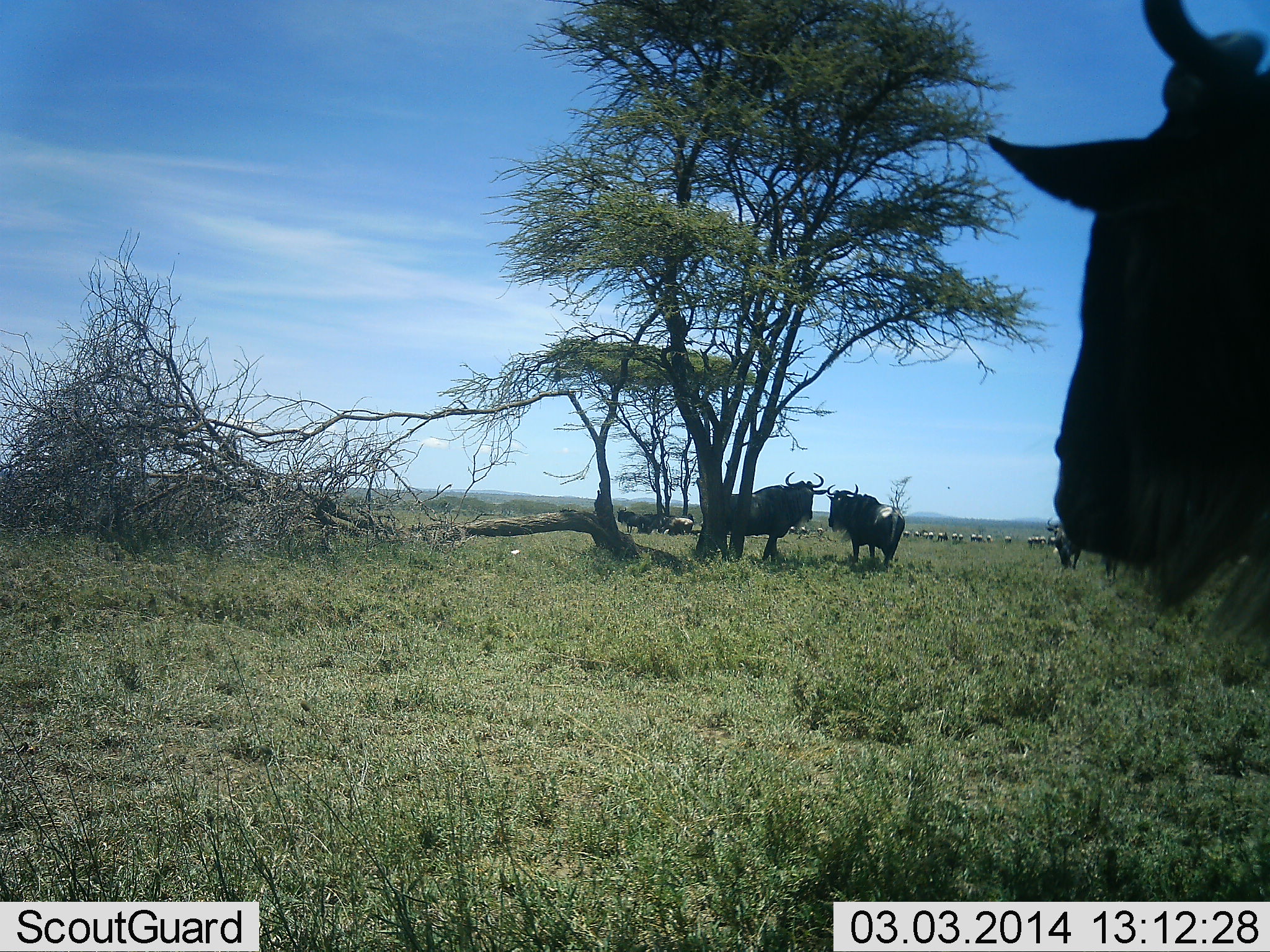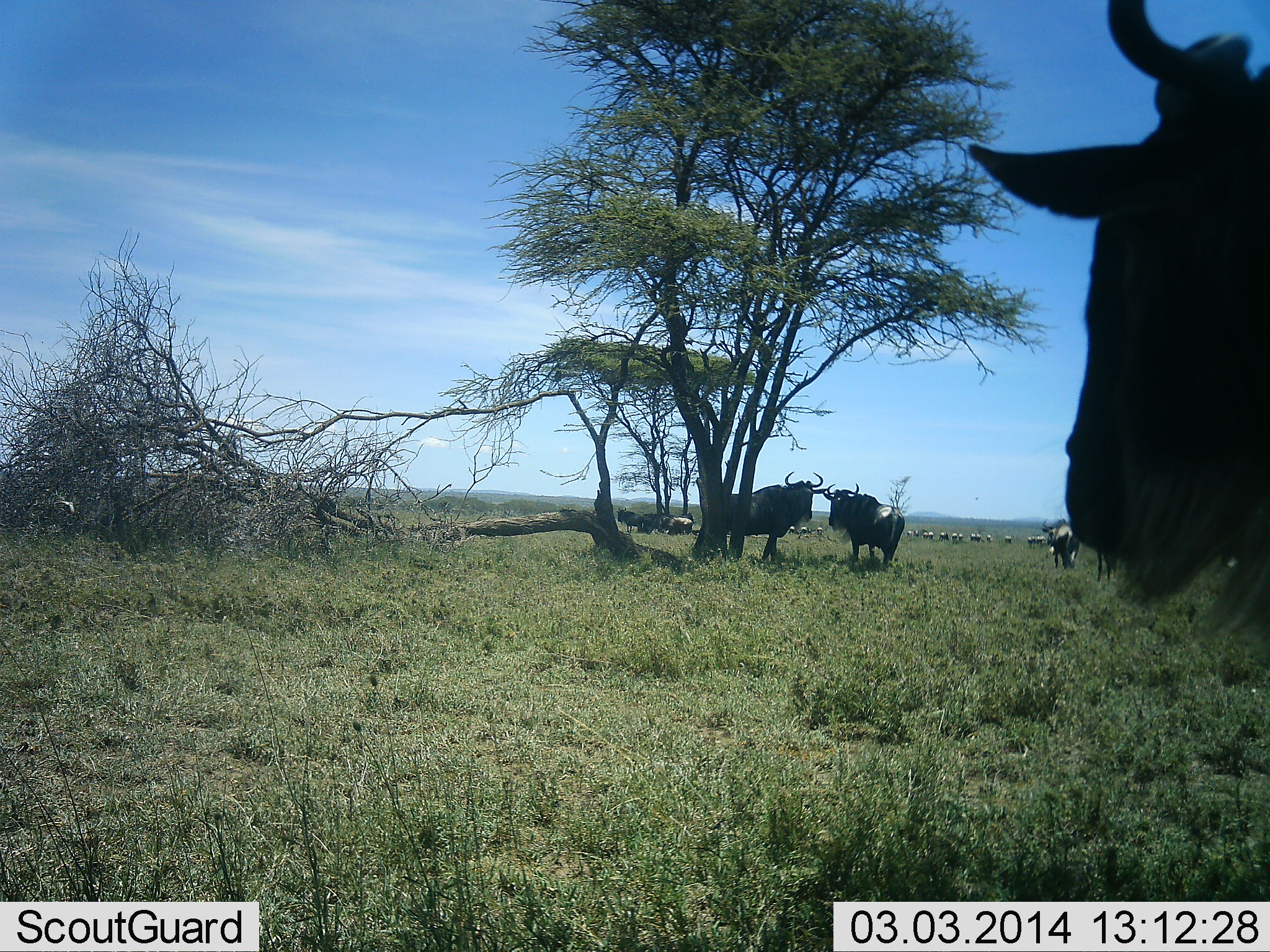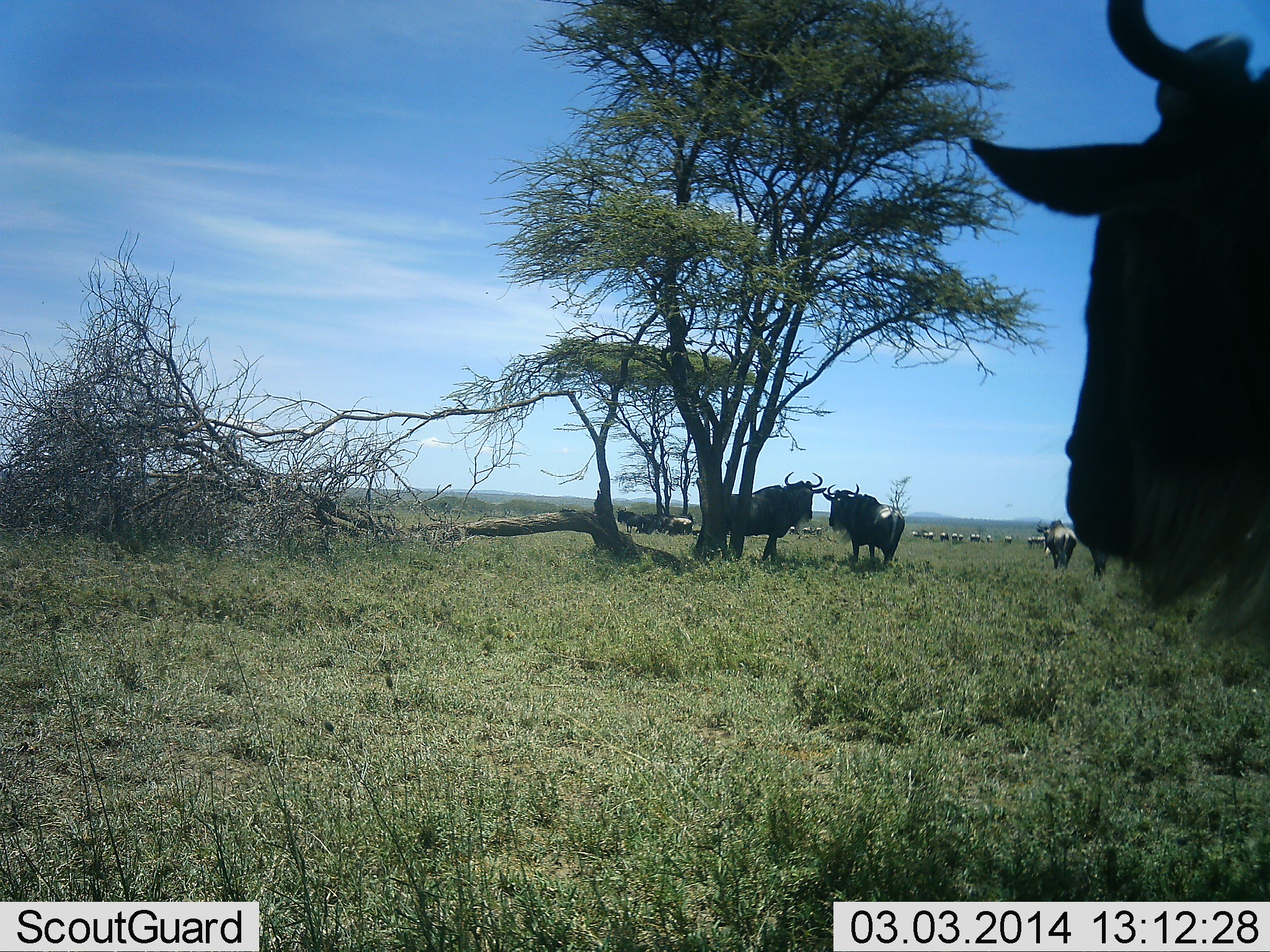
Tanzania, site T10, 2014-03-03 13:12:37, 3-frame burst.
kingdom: Animalia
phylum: Chordata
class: Mammalia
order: Artiodactyla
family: Bovidae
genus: Connochaetes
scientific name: Connochaetes taurinus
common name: blue wildebeest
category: wildebeest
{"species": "wildebeest (blue wildebeest) (Connochaetes taurinus)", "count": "11-50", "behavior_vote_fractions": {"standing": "86%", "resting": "25%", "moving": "20%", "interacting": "2%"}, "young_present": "0%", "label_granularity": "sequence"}